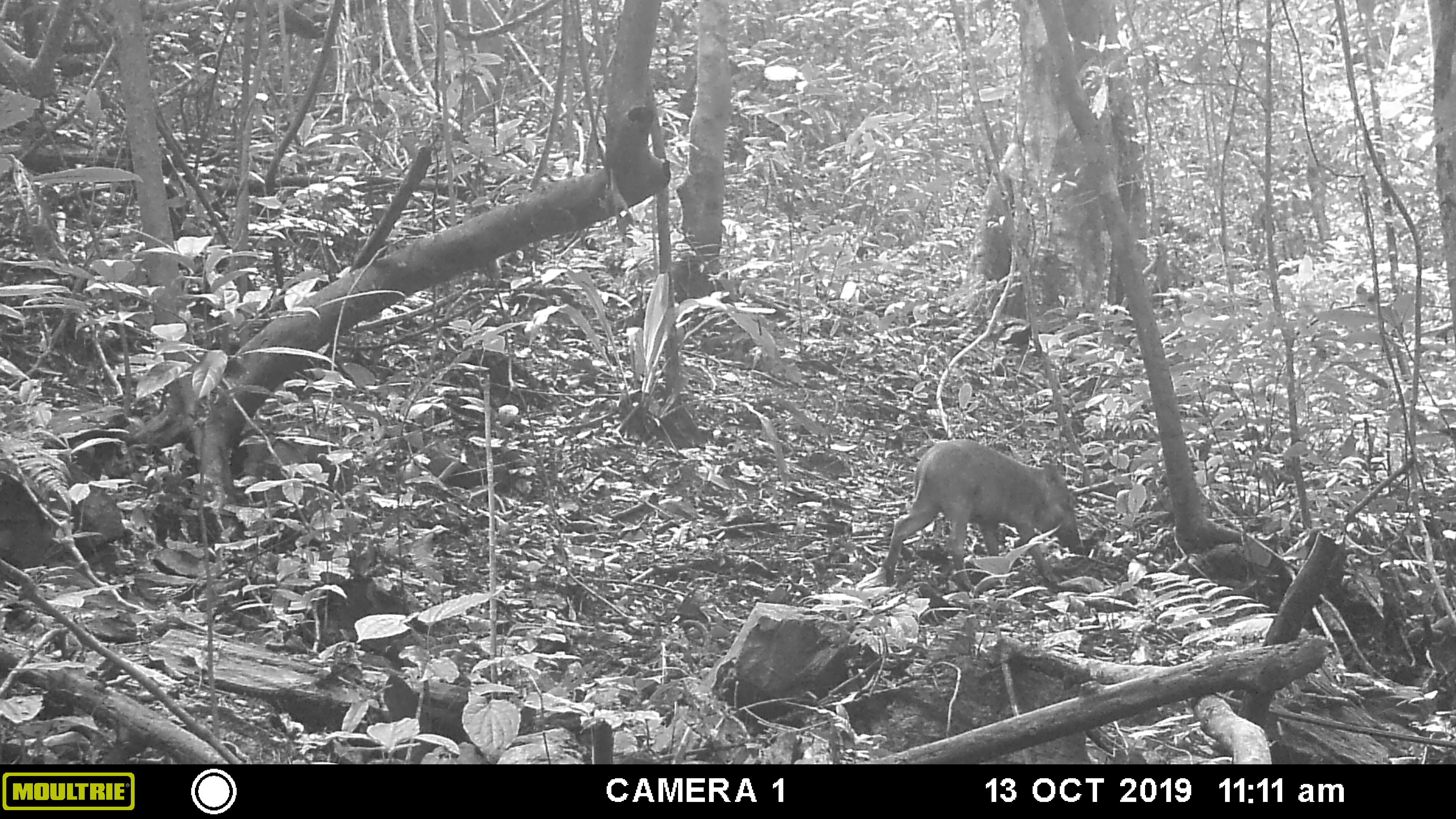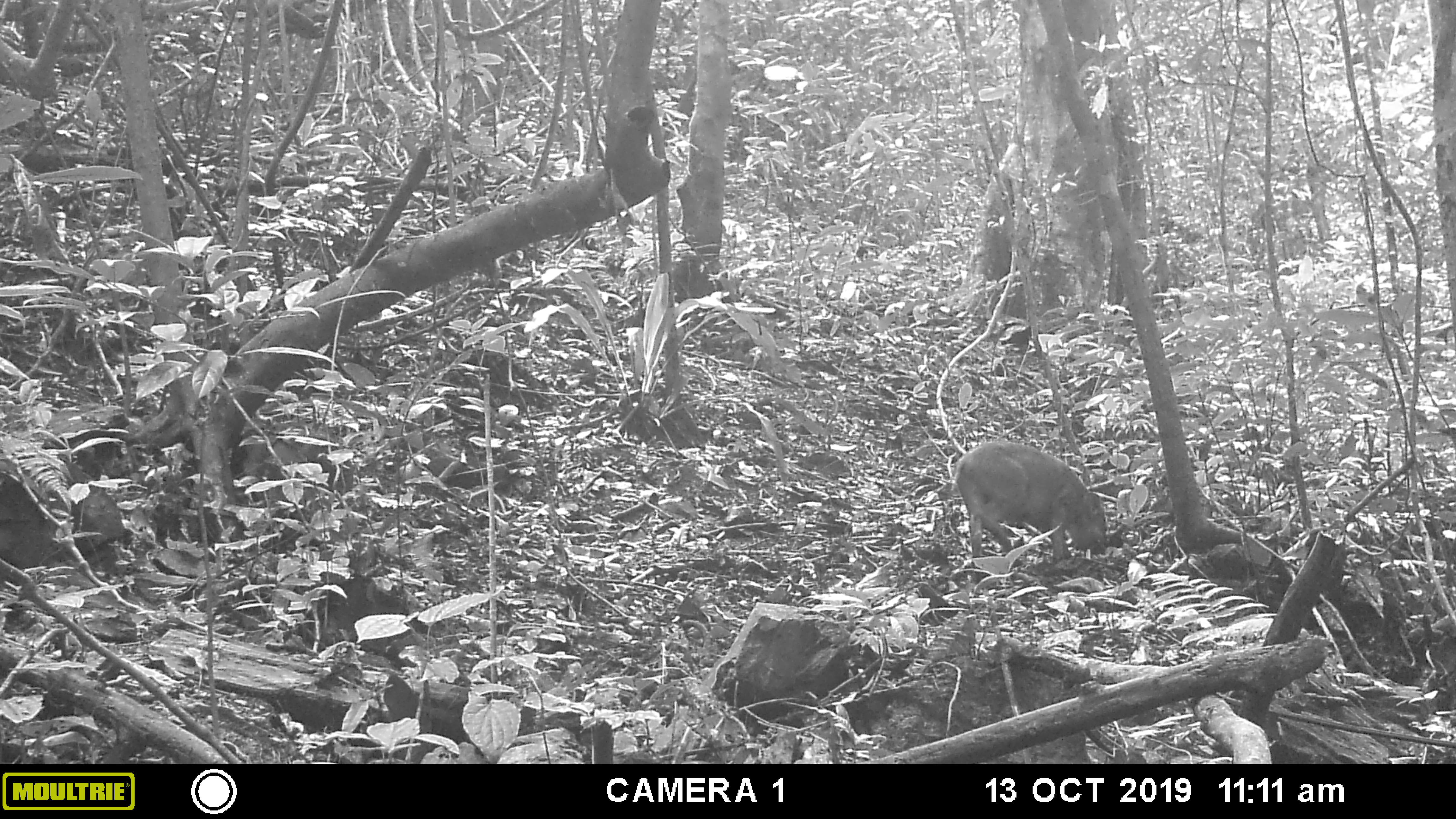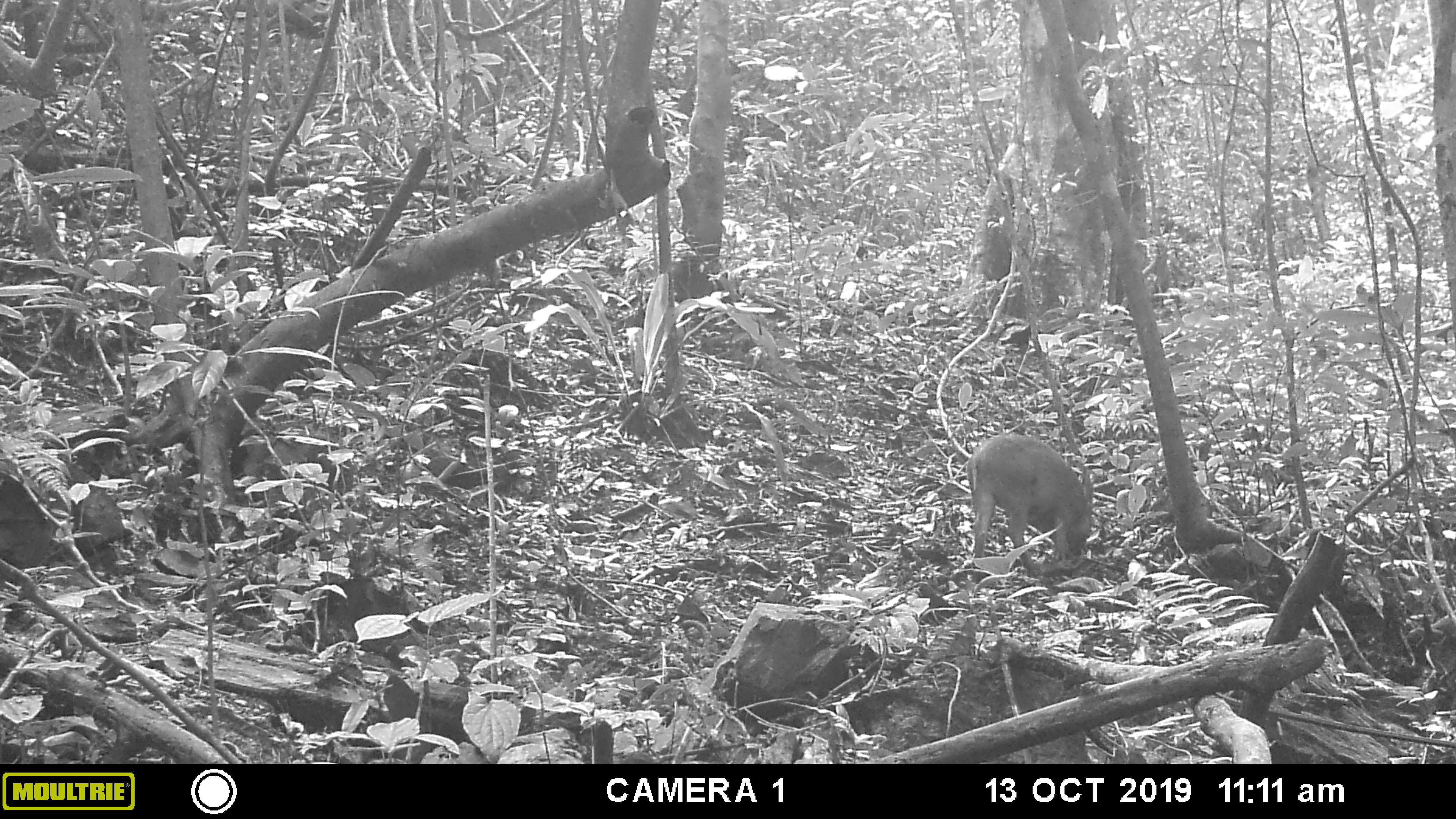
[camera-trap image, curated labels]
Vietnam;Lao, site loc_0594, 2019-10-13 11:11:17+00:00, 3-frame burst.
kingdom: Animalia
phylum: Chordata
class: Mammalia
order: Artiodactyla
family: Suidae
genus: Sus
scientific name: Sus scrofa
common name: eurasian wild pig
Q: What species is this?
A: Eurasian wild pig (Sus scrofa).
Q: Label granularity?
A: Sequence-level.